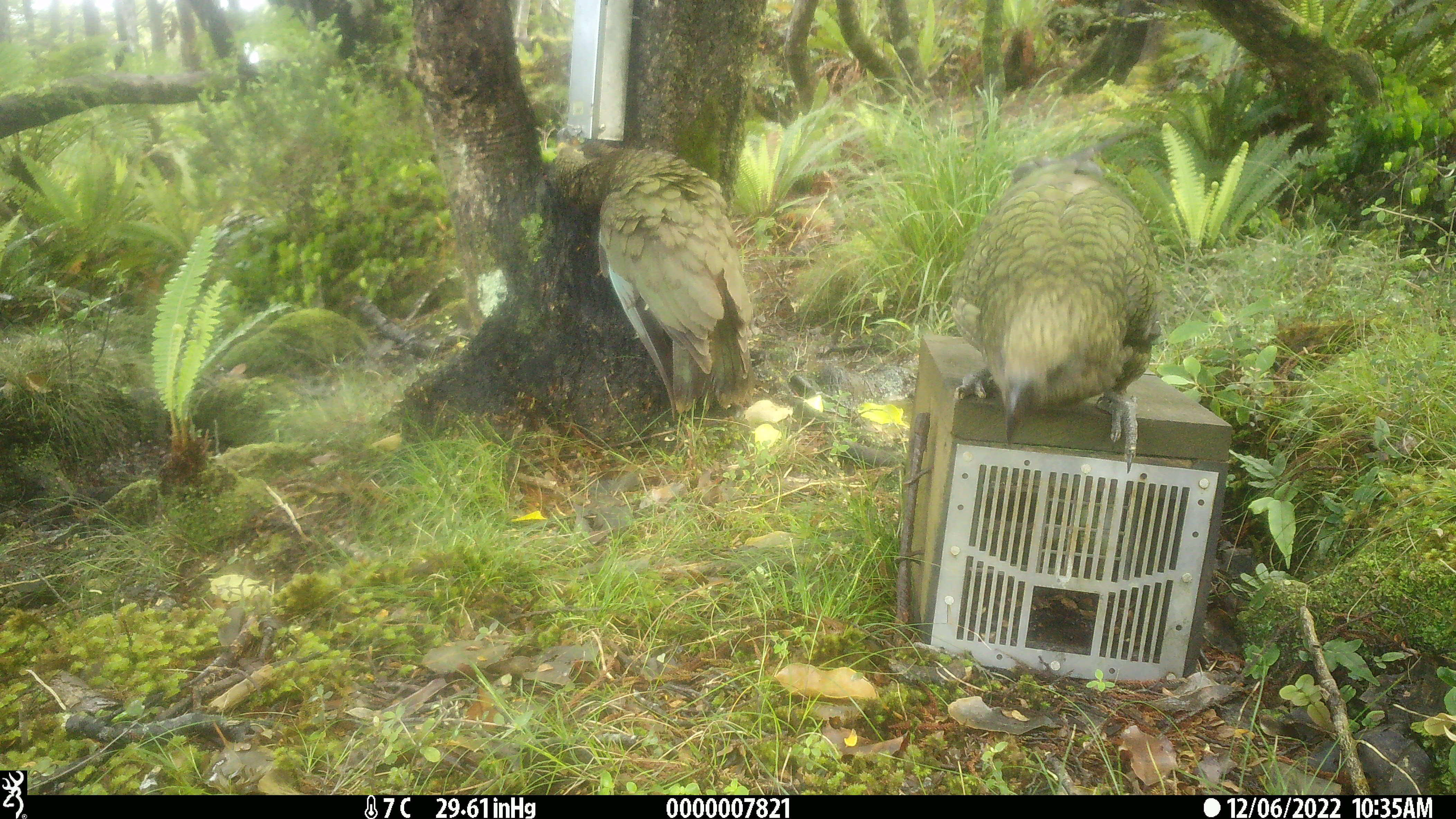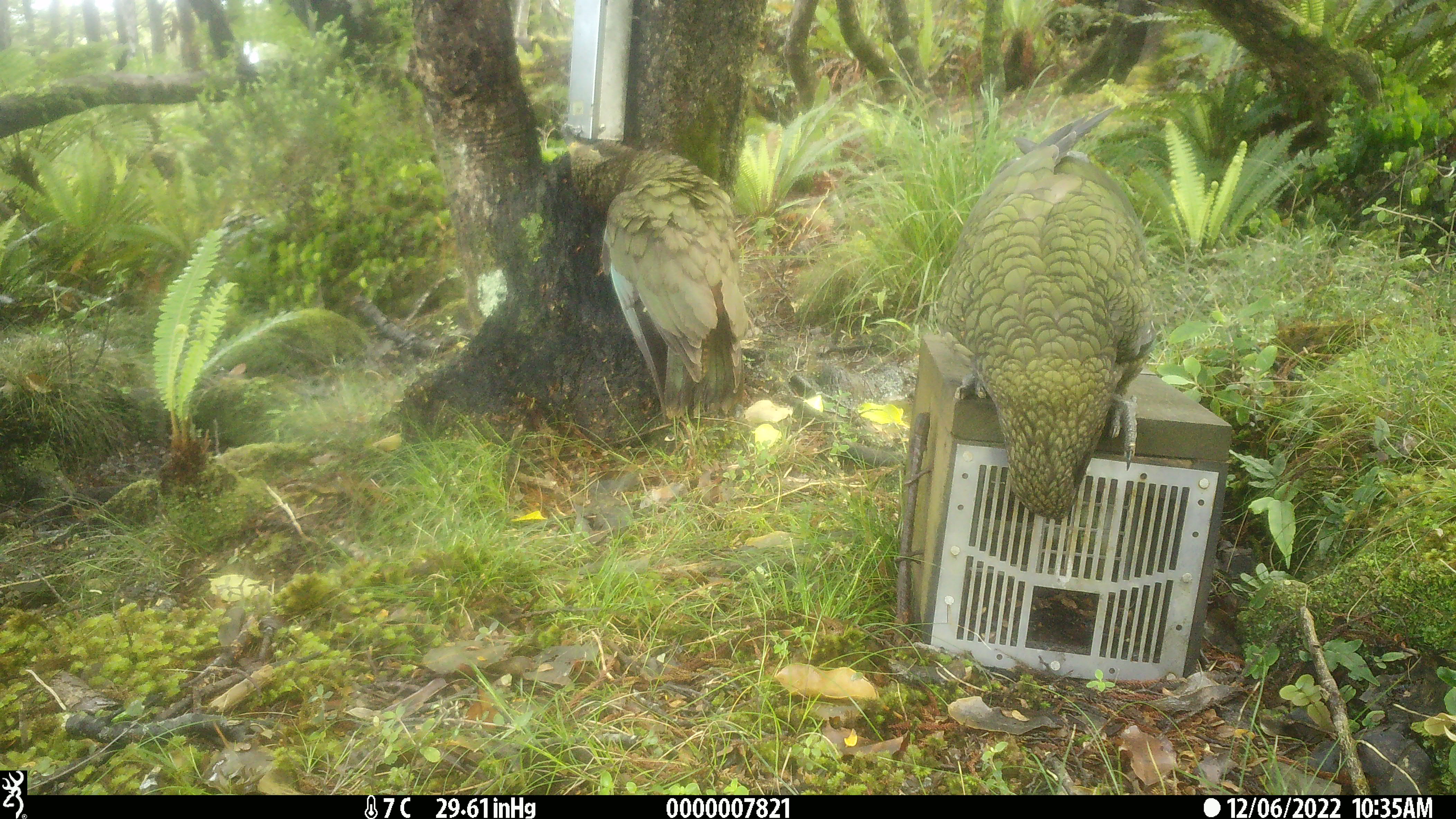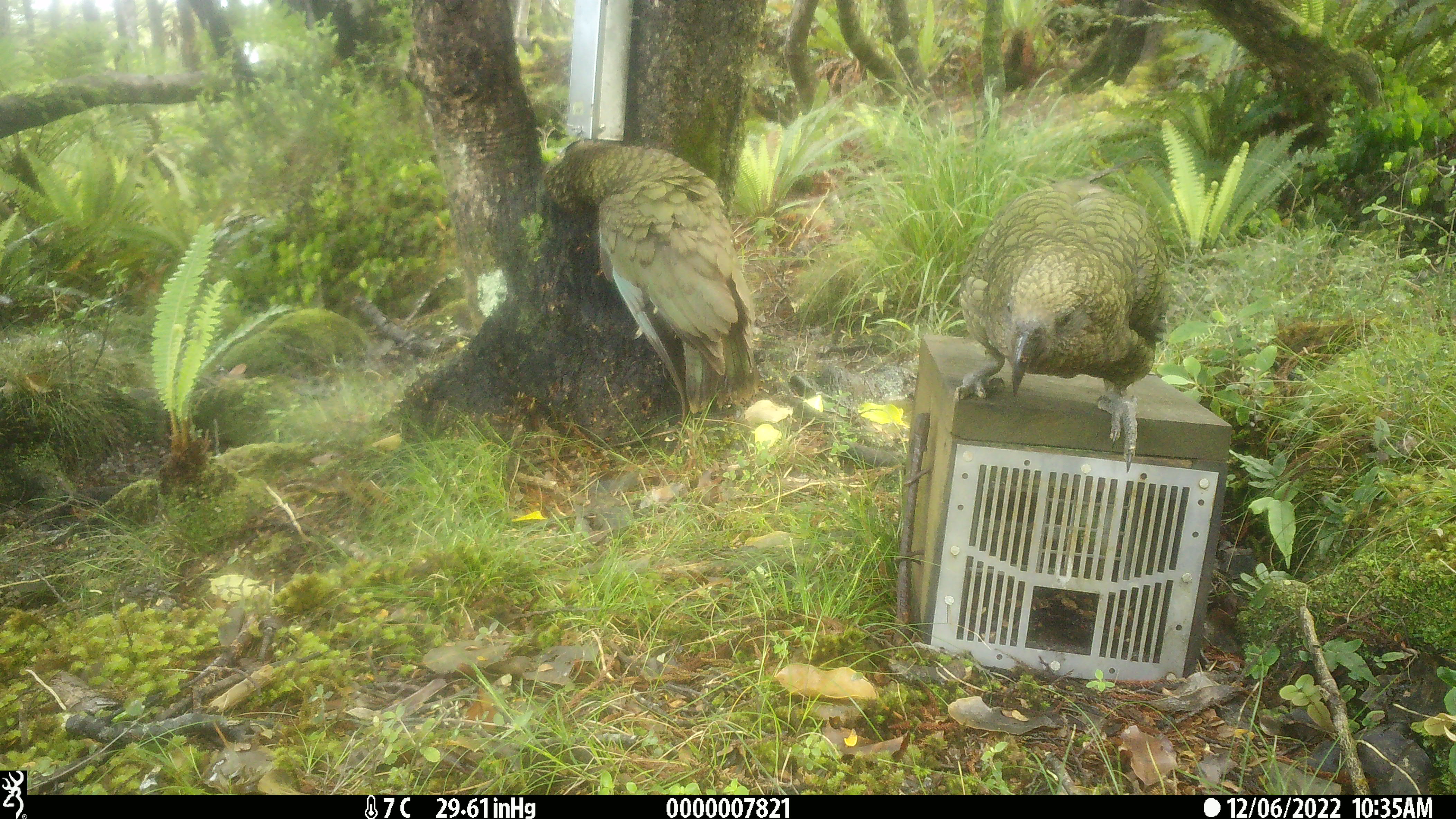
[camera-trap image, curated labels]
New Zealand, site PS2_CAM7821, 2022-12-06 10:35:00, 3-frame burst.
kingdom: Animalia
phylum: Chordata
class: Aves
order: Psittaciformes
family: Strigopidae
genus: Nestor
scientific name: Nestor notabilis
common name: kea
Kea (Nestor notabilis).